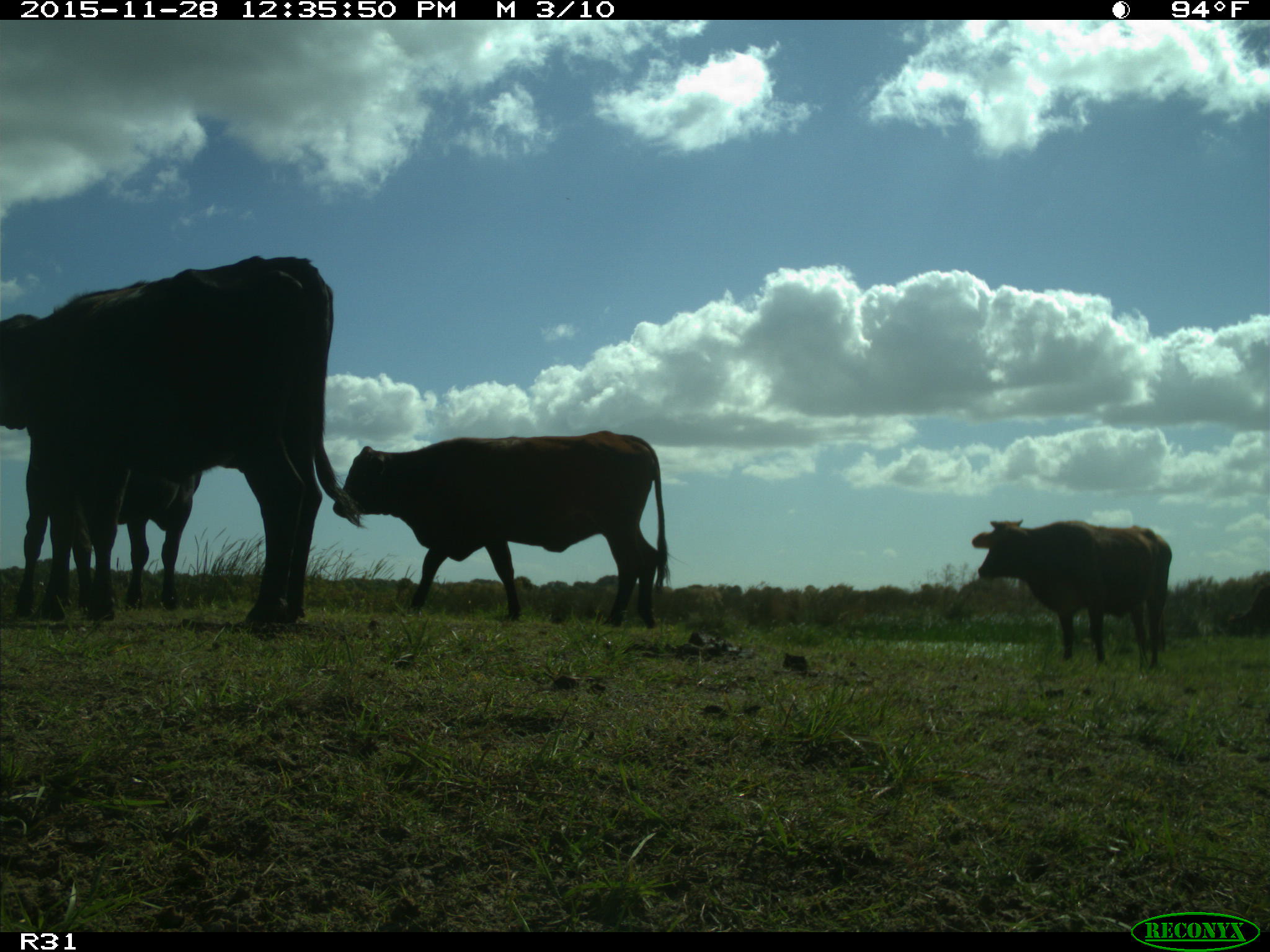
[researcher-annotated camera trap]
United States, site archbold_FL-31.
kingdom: Animalia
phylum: Chordata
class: Mammalia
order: Artiodactyla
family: Bovidae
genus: Bos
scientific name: Bos taurus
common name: domestic cow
Bos taurus (domestic cow).